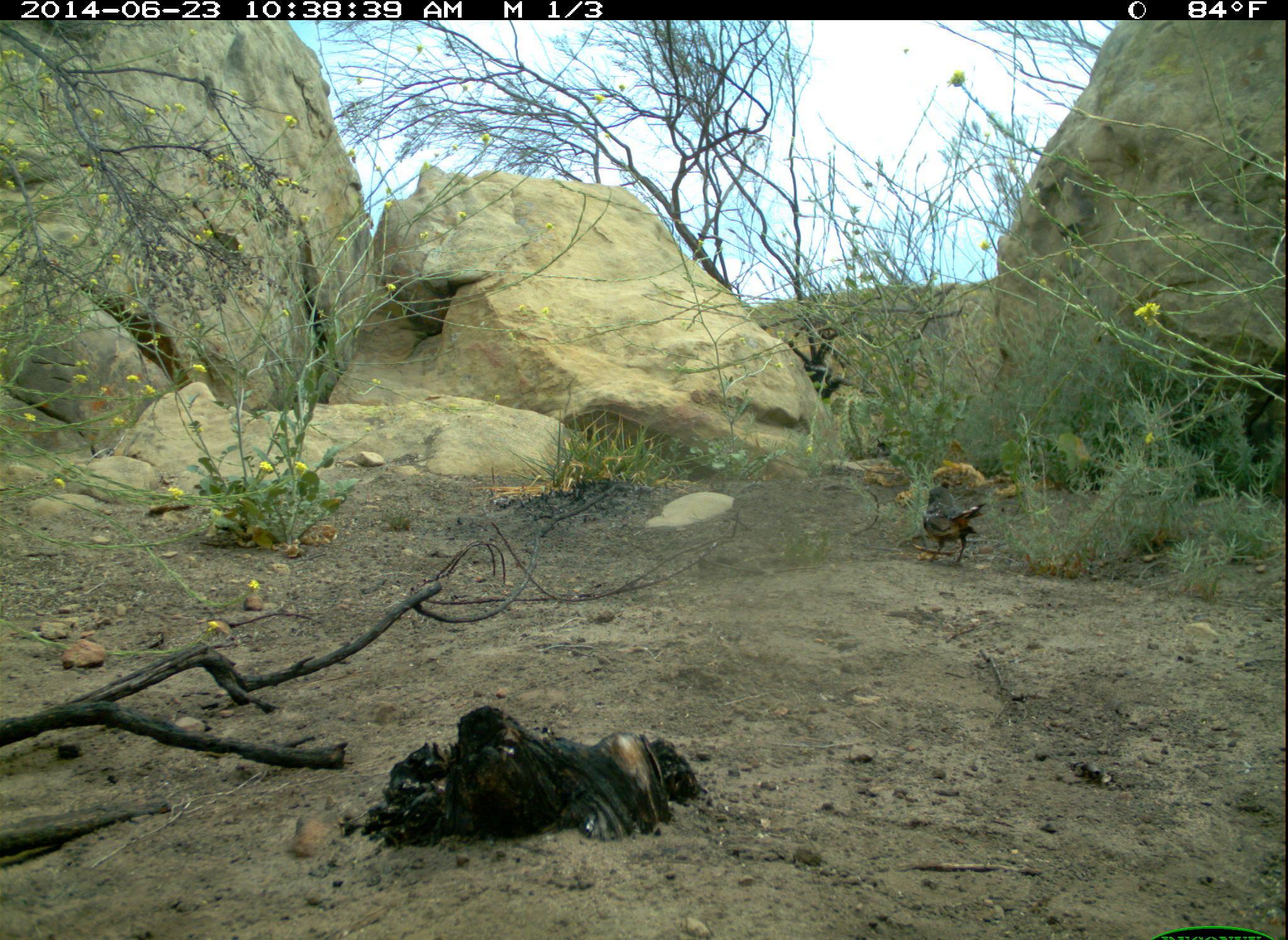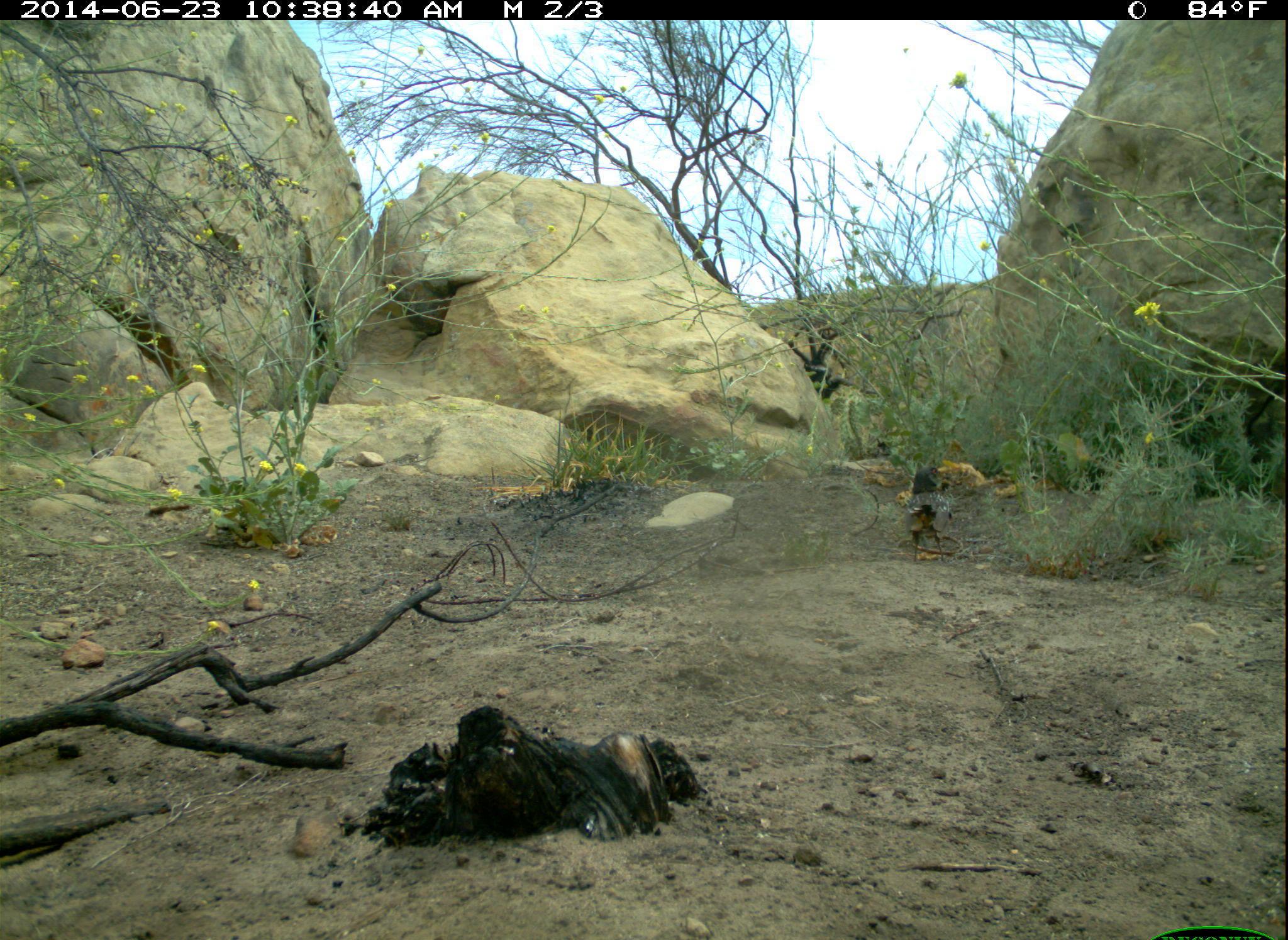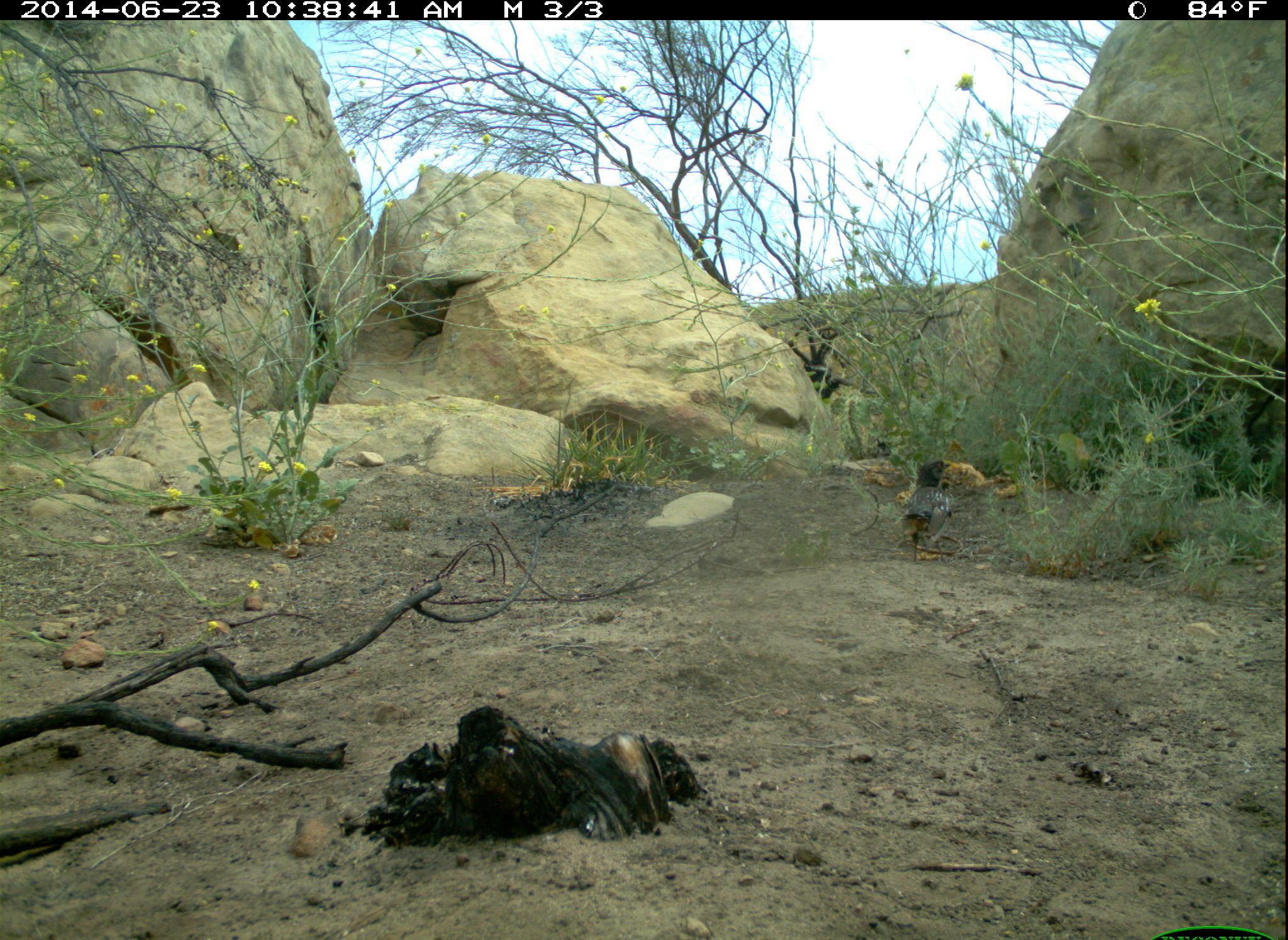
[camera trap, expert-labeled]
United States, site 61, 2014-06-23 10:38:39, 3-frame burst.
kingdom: Animalia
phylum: Chordata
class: Aves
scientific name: Aves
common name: bird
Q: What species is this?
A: Bird (Aves).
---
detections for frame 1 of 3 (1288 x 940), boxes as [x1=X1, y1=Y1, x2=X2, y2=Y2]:
bird: [x1=921, y1=482, x2=987, y2=569]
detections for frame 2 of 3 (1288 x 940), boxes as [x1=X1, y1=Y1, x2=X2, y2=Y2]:
bird: [x1=898, y1=465, x2=960, y2=569]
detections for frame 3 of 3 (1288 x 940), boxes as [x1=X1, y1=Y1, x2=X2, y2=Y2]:
bird: [x1=897, y1=440, x2=971, y2=570]